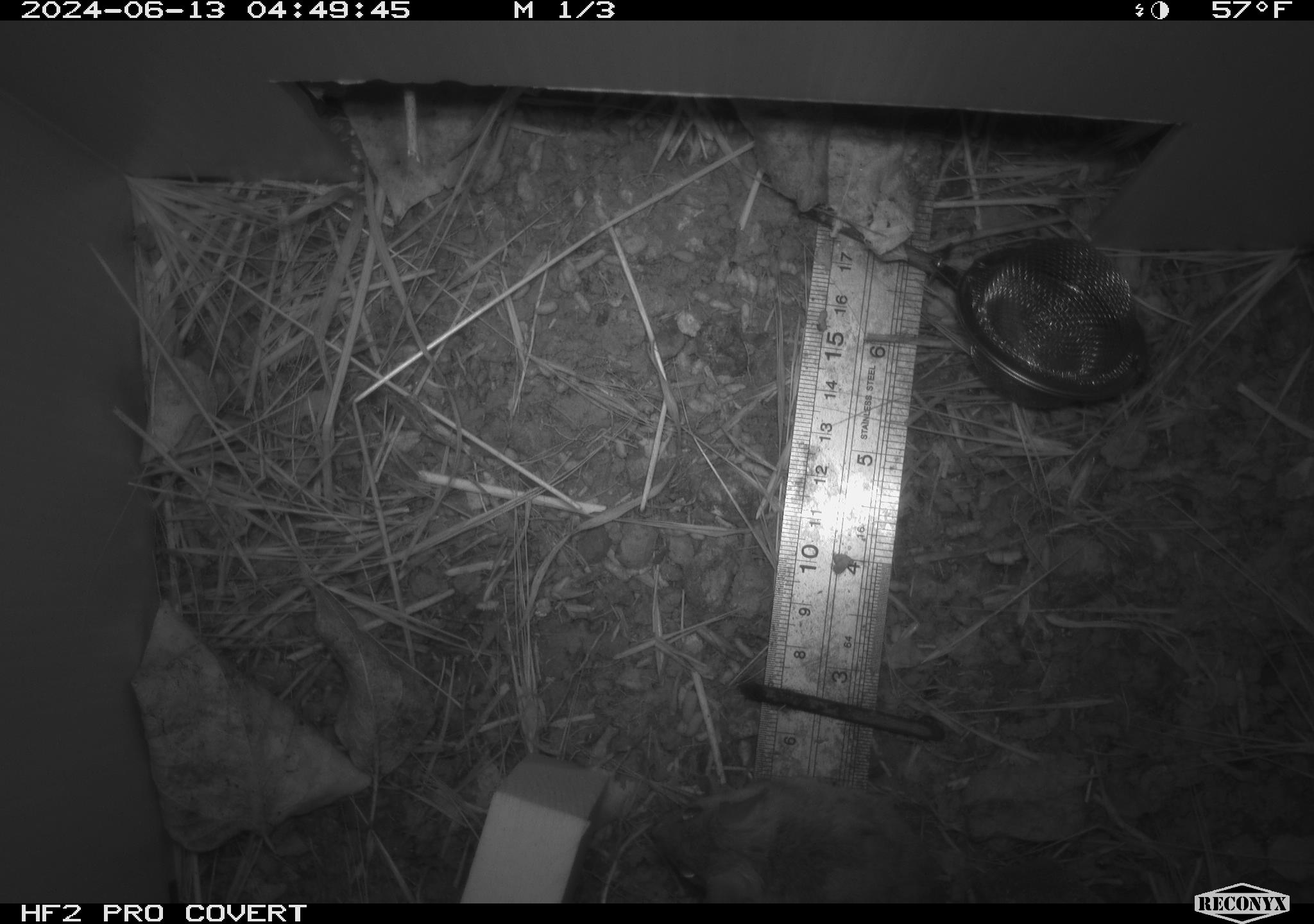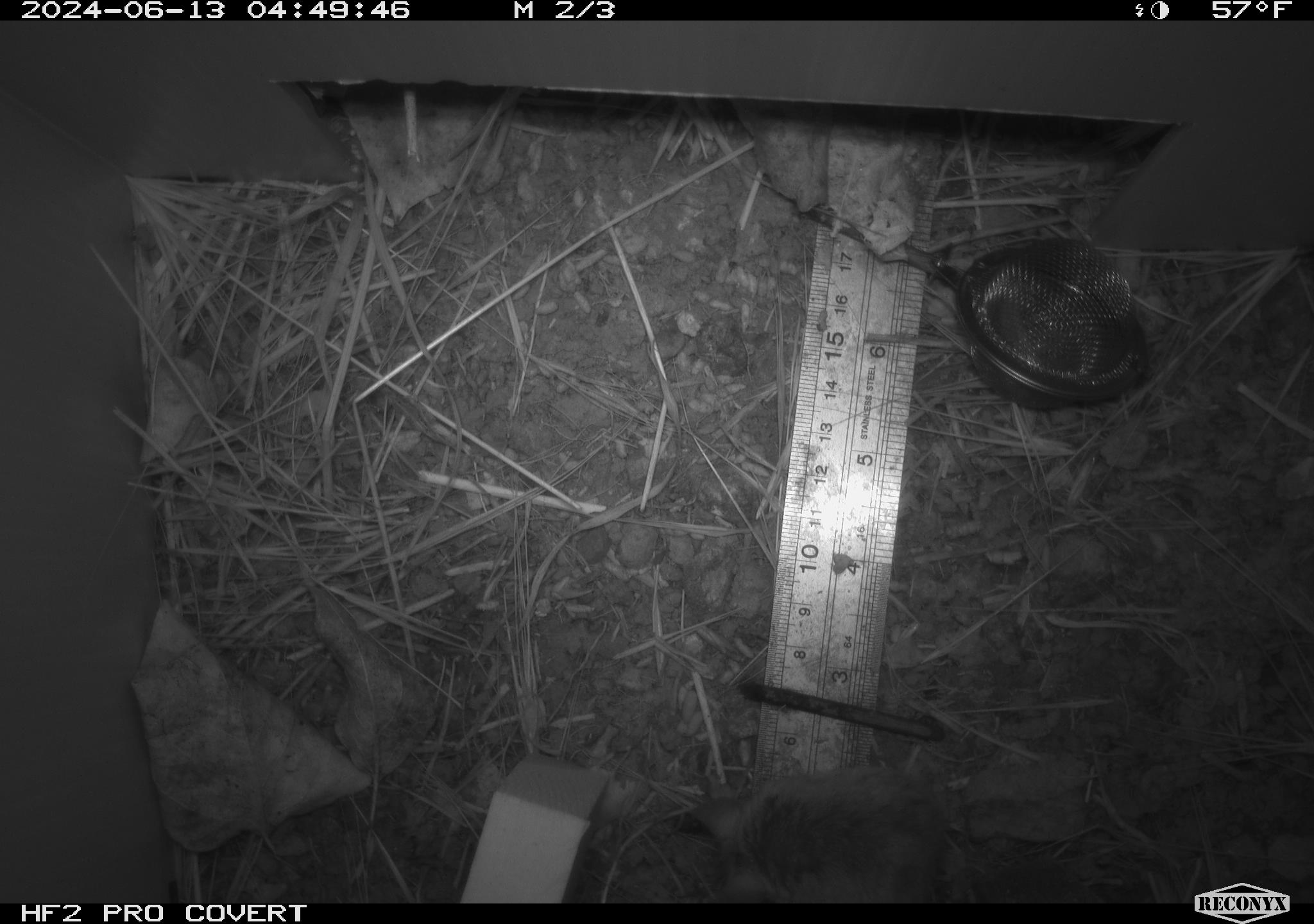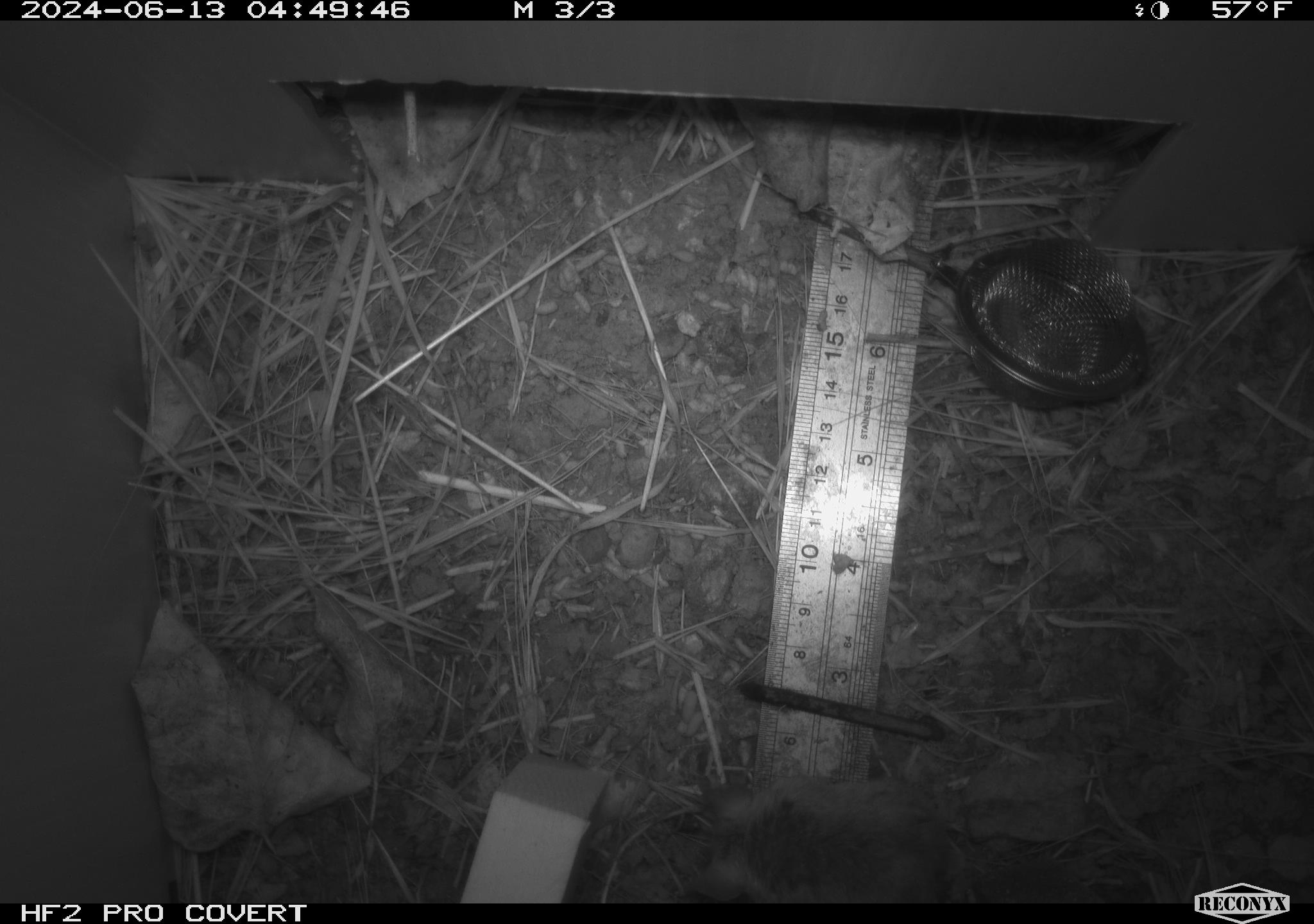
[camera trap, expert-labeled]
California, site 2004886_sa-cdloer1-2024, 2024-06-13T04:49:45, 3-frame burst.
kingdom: Animalia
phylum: Chordata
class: Mammalia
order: Rodentia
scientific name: Rodentia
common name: mouse species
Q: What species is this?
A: Mouse species (Rodentia).